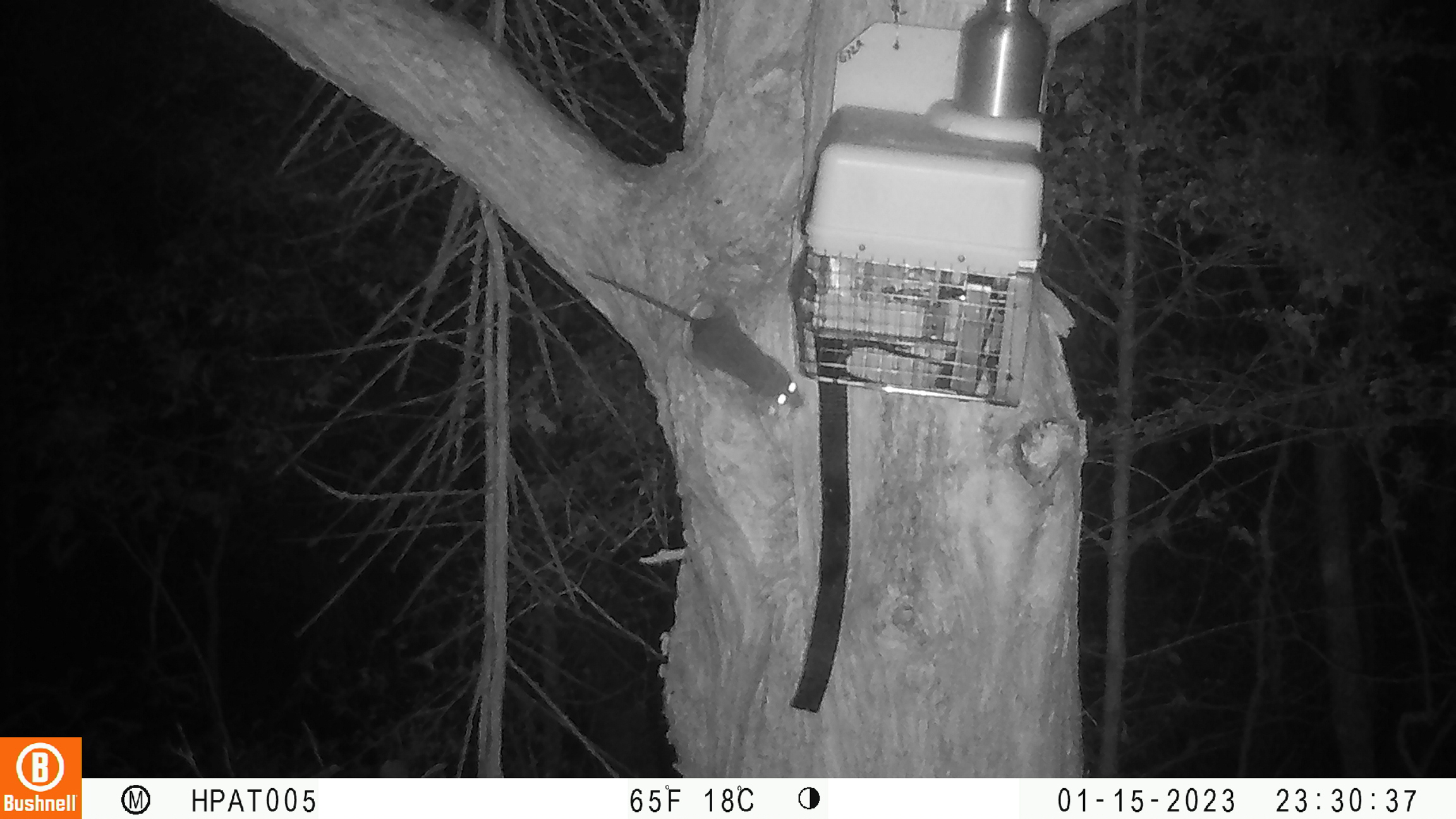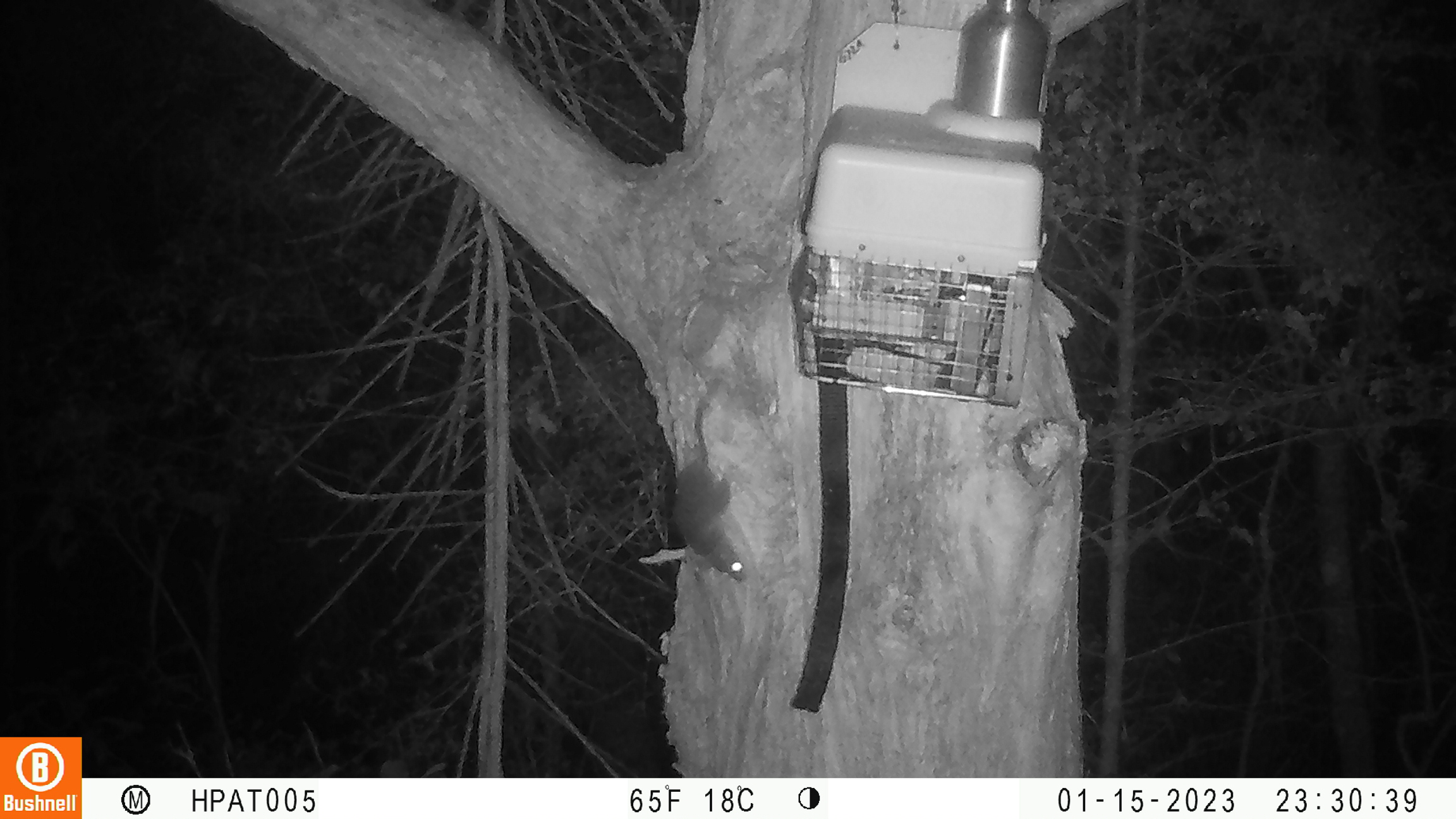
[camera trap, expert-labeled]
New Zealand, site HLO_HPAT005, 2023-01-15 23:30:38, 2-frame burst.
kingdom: Animalia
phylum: Chordata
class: Mammalia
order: Rodentia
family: Muridae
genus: Rattus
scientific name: Rattus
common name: rat